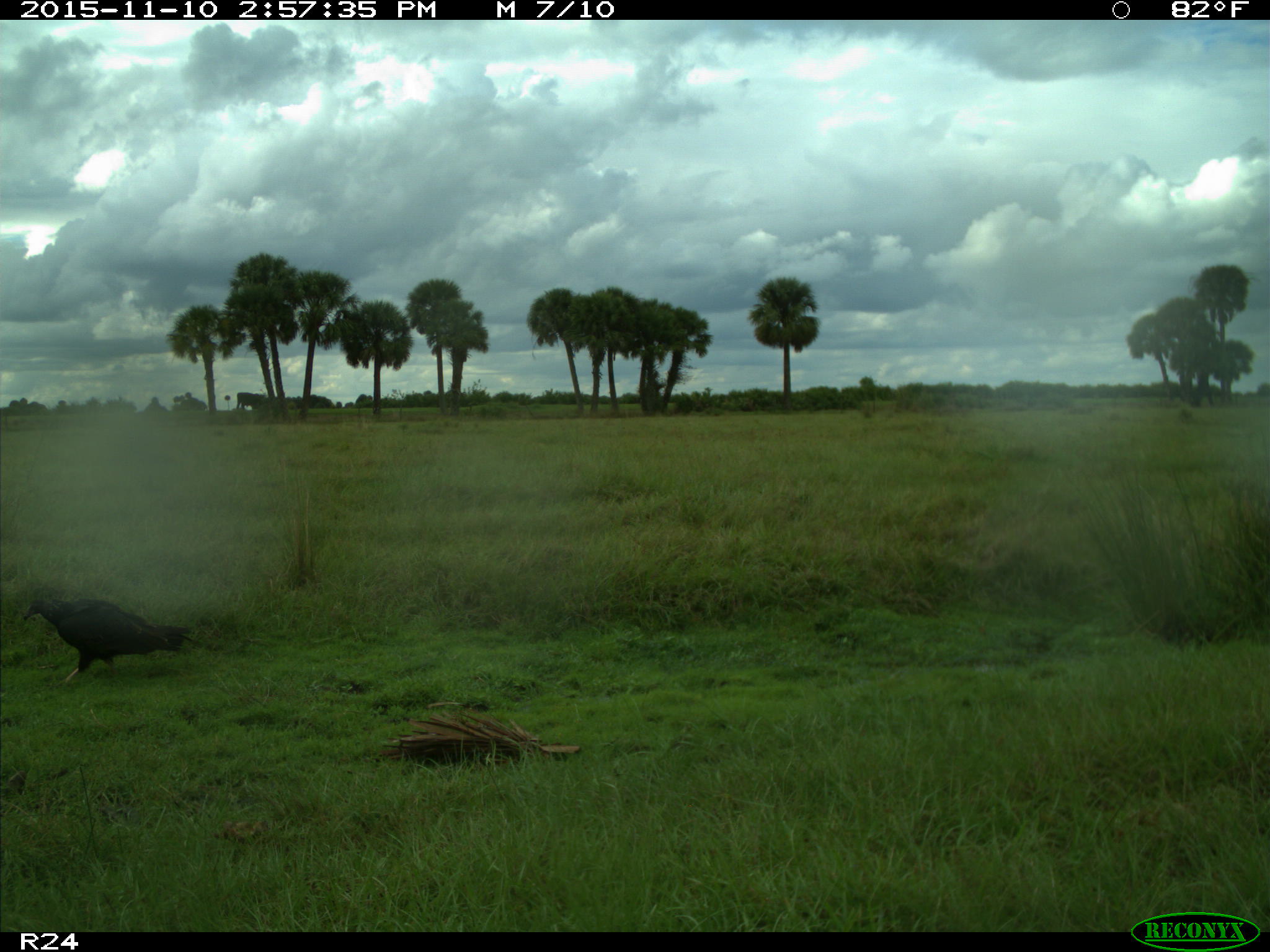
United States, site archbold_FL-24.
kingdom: Animalia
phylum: Chordata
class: Aves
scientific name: Aves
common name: birds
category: unidentified bird